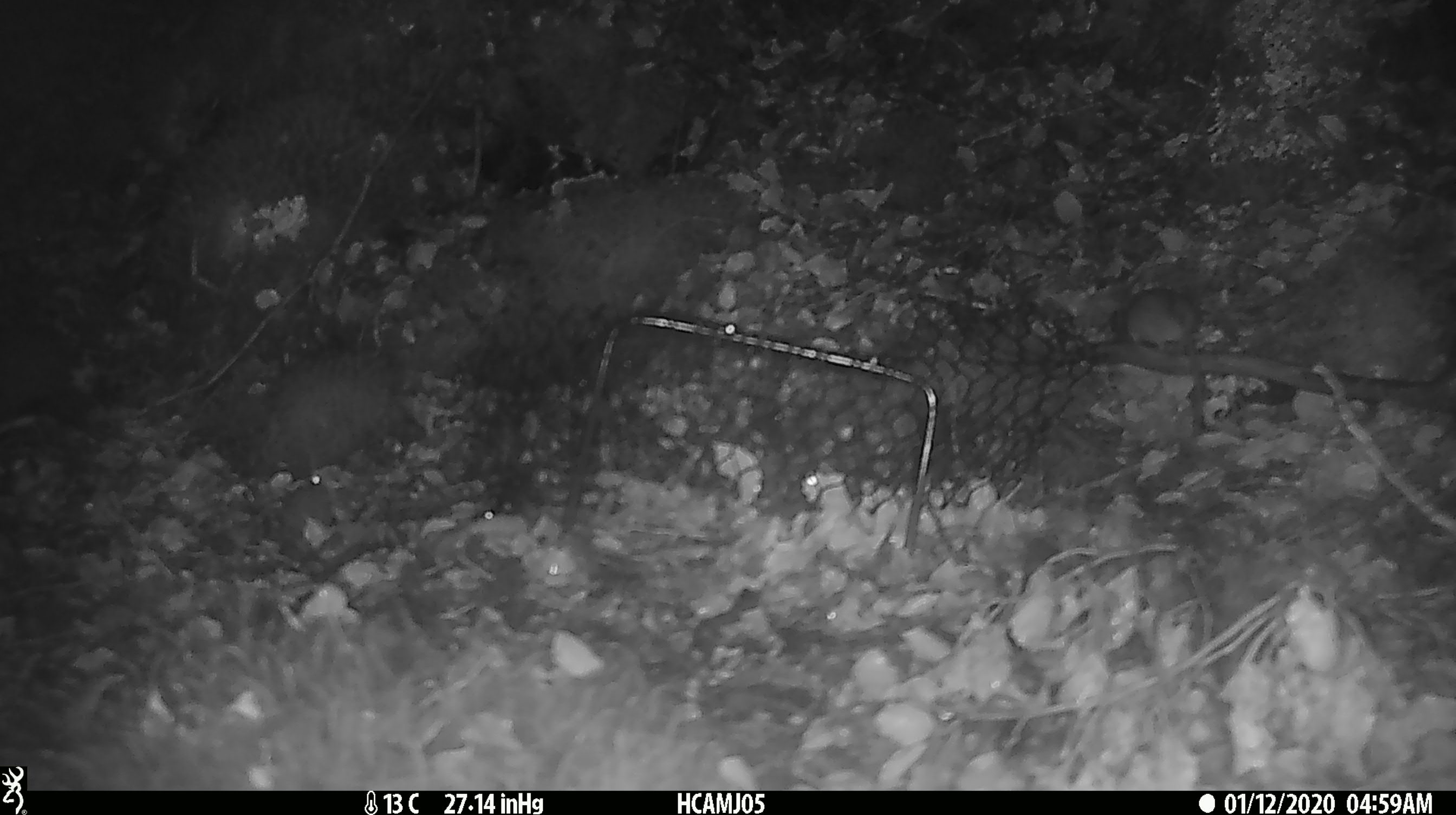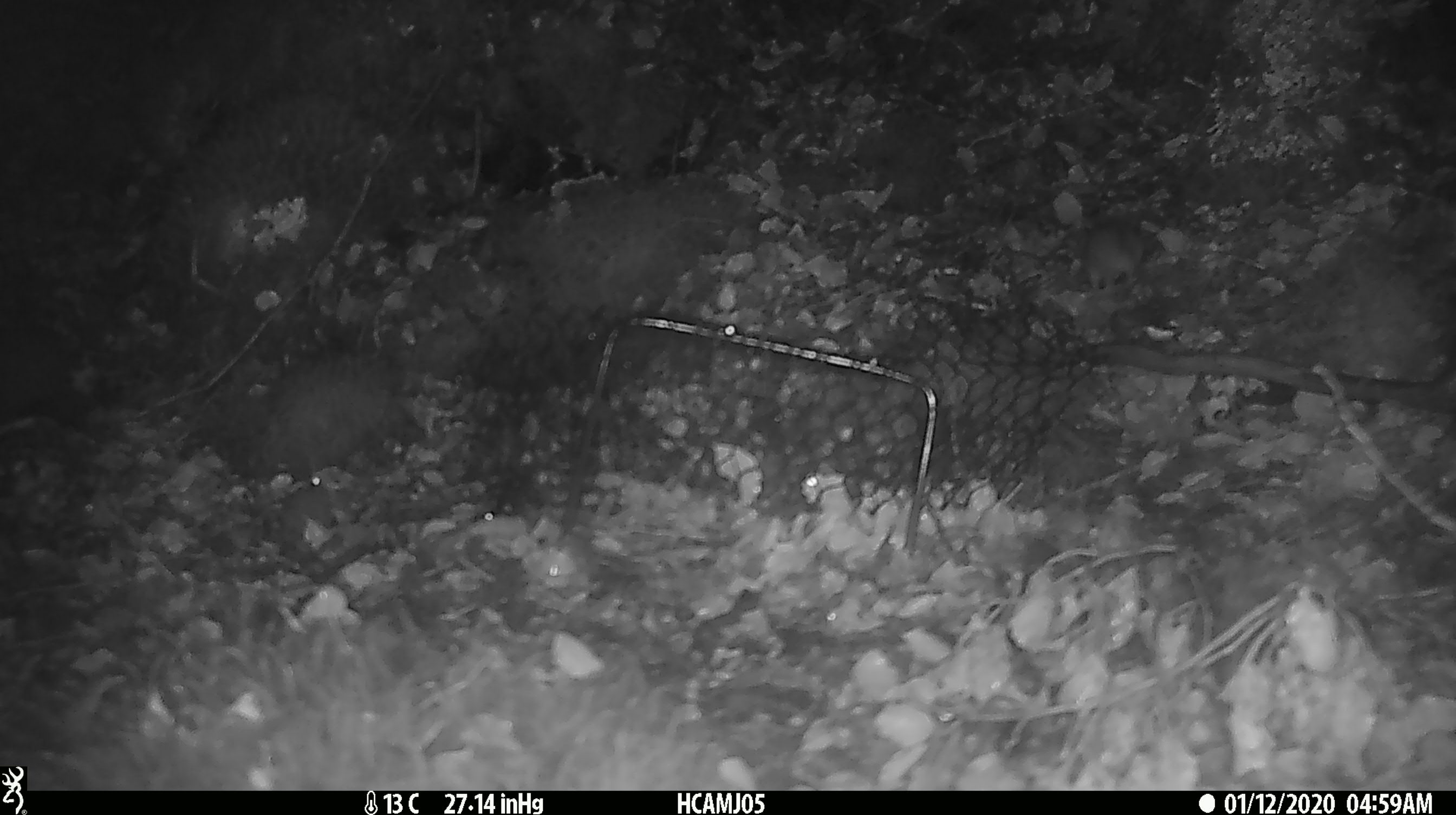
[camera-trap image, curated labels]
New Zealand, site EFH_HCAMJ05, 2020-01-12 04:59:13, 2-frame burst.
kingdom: Animalia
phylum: Chordata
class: Mammalia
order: Rodentia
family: Muridae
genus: Mus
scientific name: Mus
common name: mouse